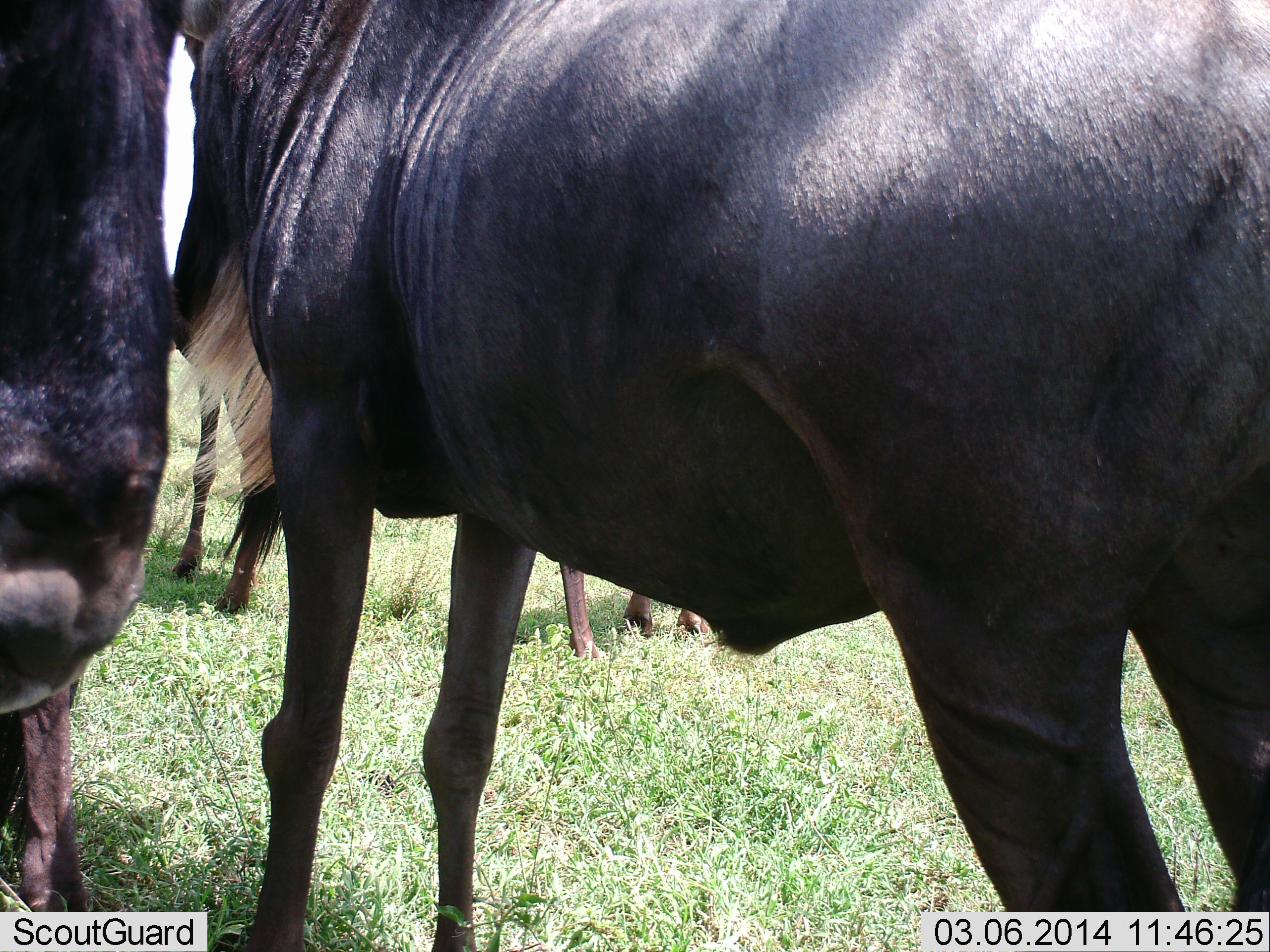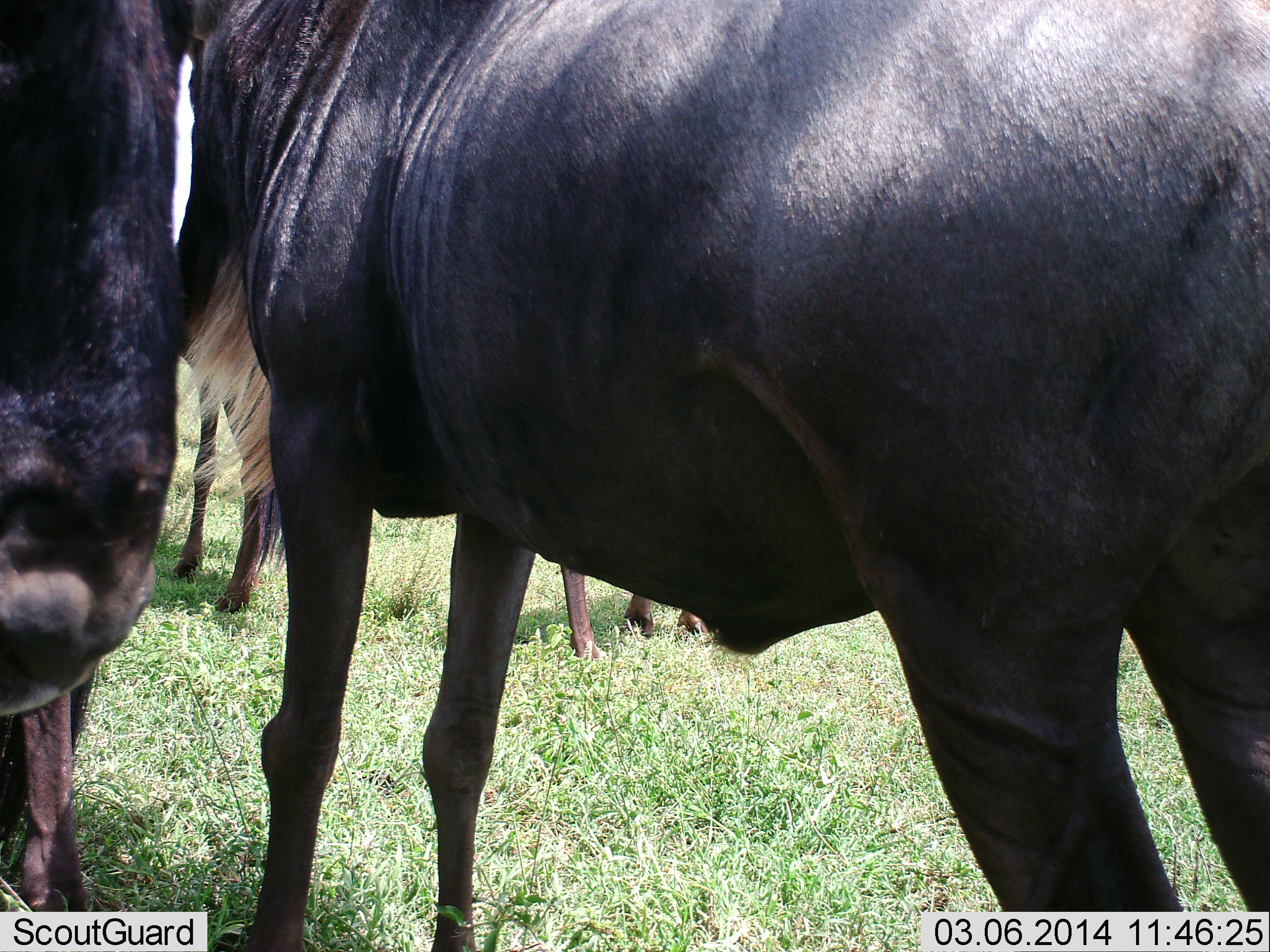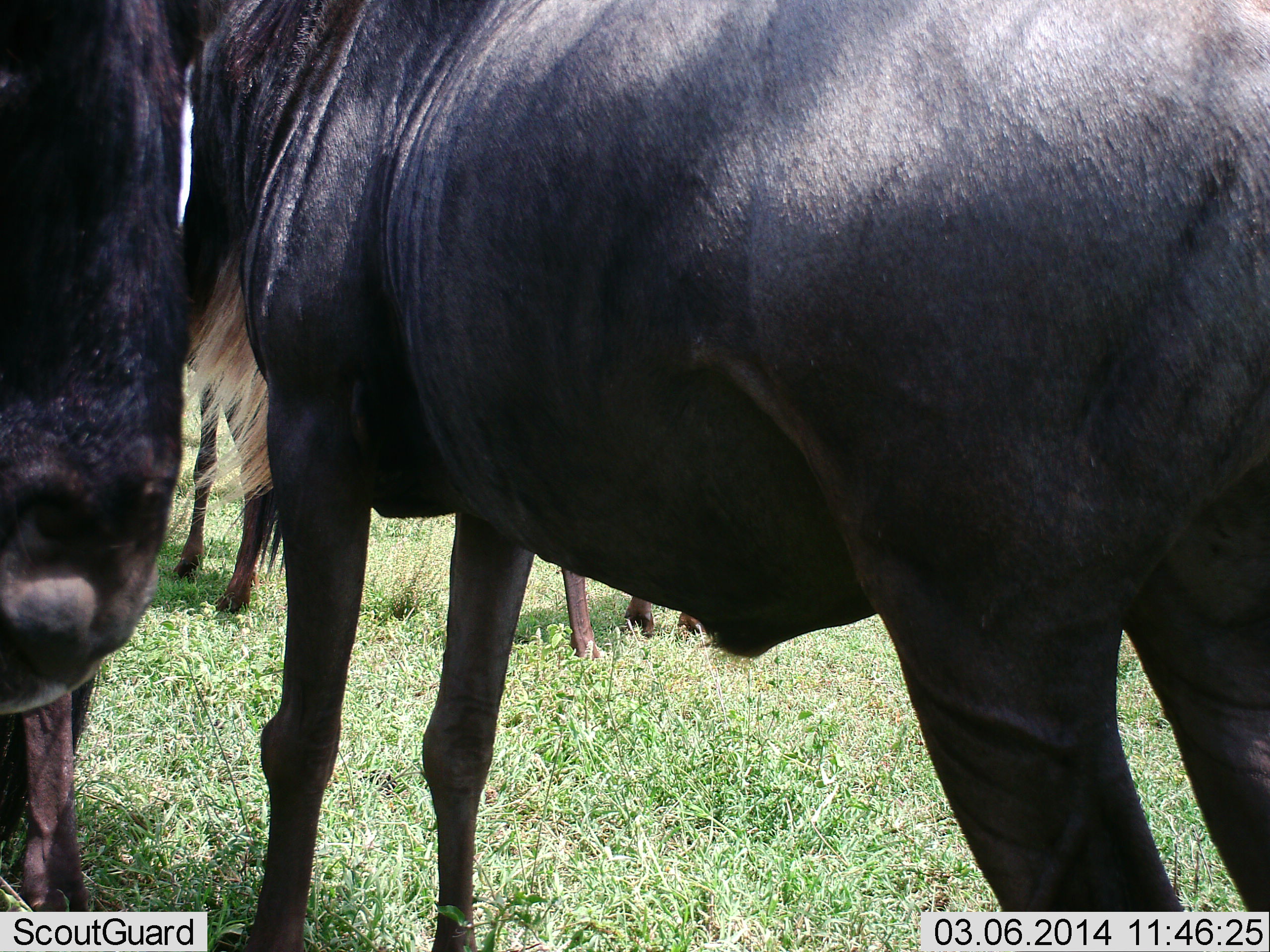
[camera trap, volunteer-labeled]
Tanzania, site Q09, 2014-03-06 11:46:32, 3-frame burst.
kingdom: Animalia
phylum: Chordata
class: Mammalia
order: Artiodactyla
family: Bovidae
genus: Connochaetes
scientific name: Connochaetes taurinus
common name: blue wildebeest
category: wildebeest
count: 4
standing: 80%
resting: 10%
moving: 10%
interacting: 0%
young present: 10%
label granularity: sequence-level